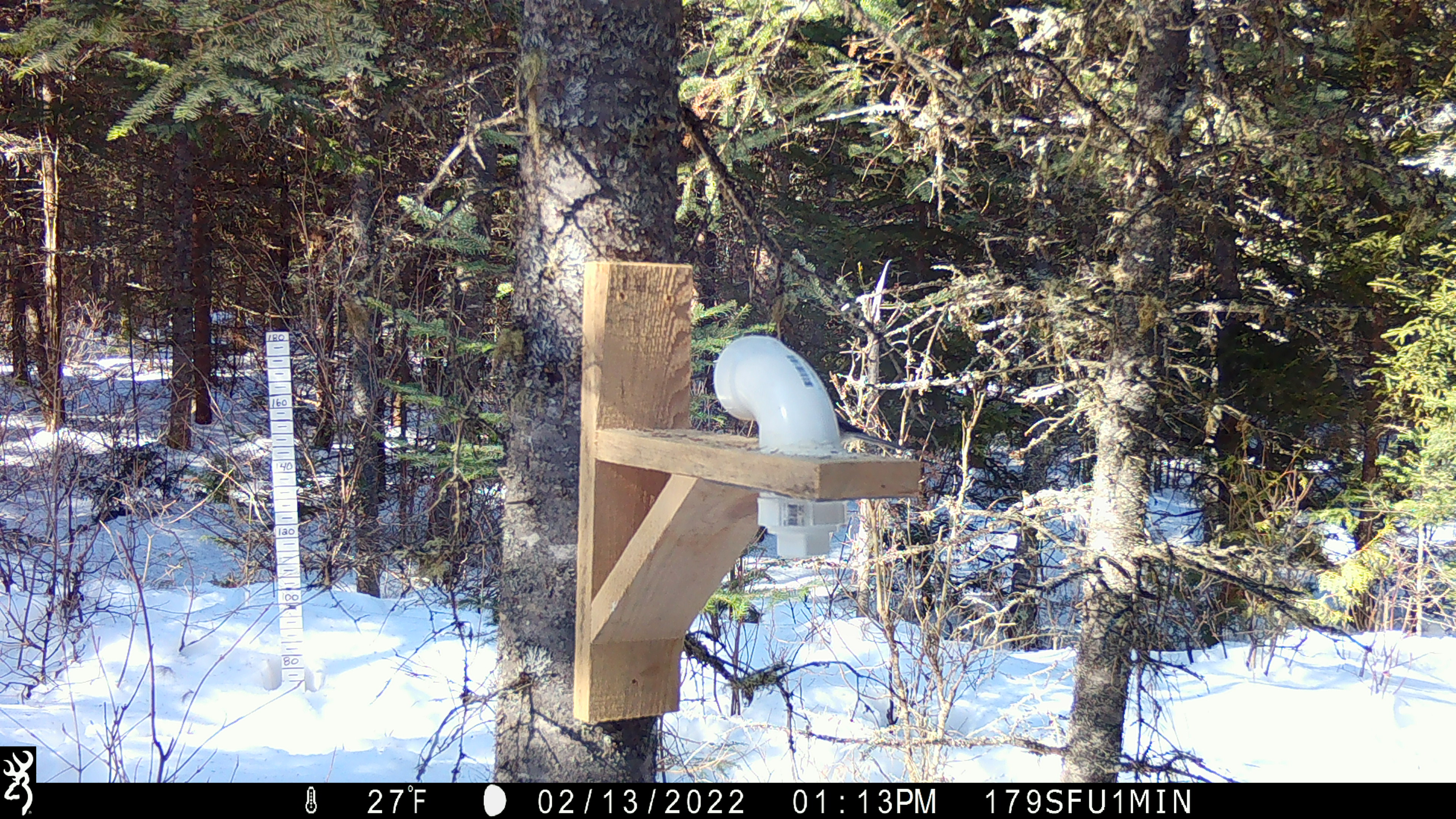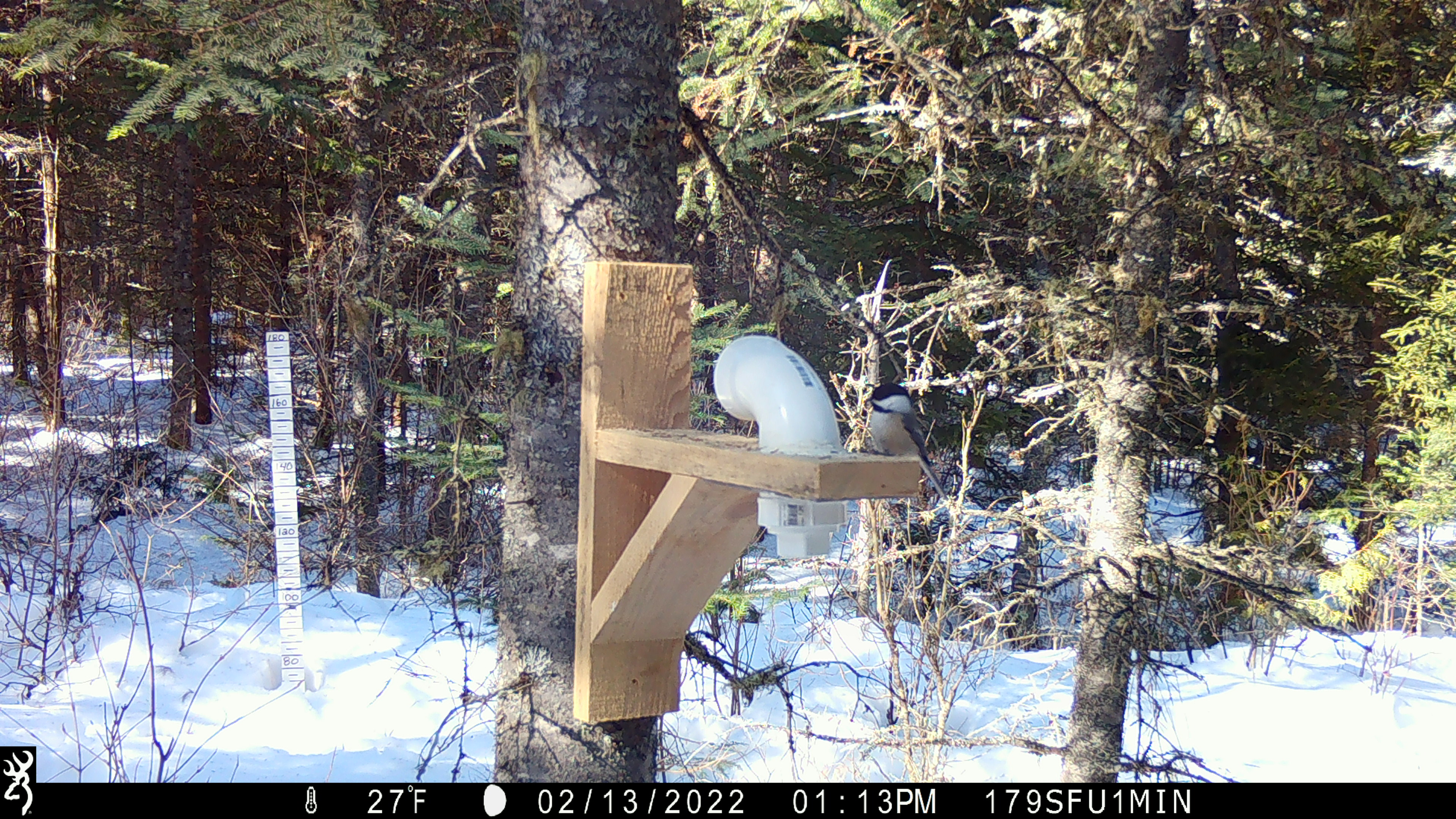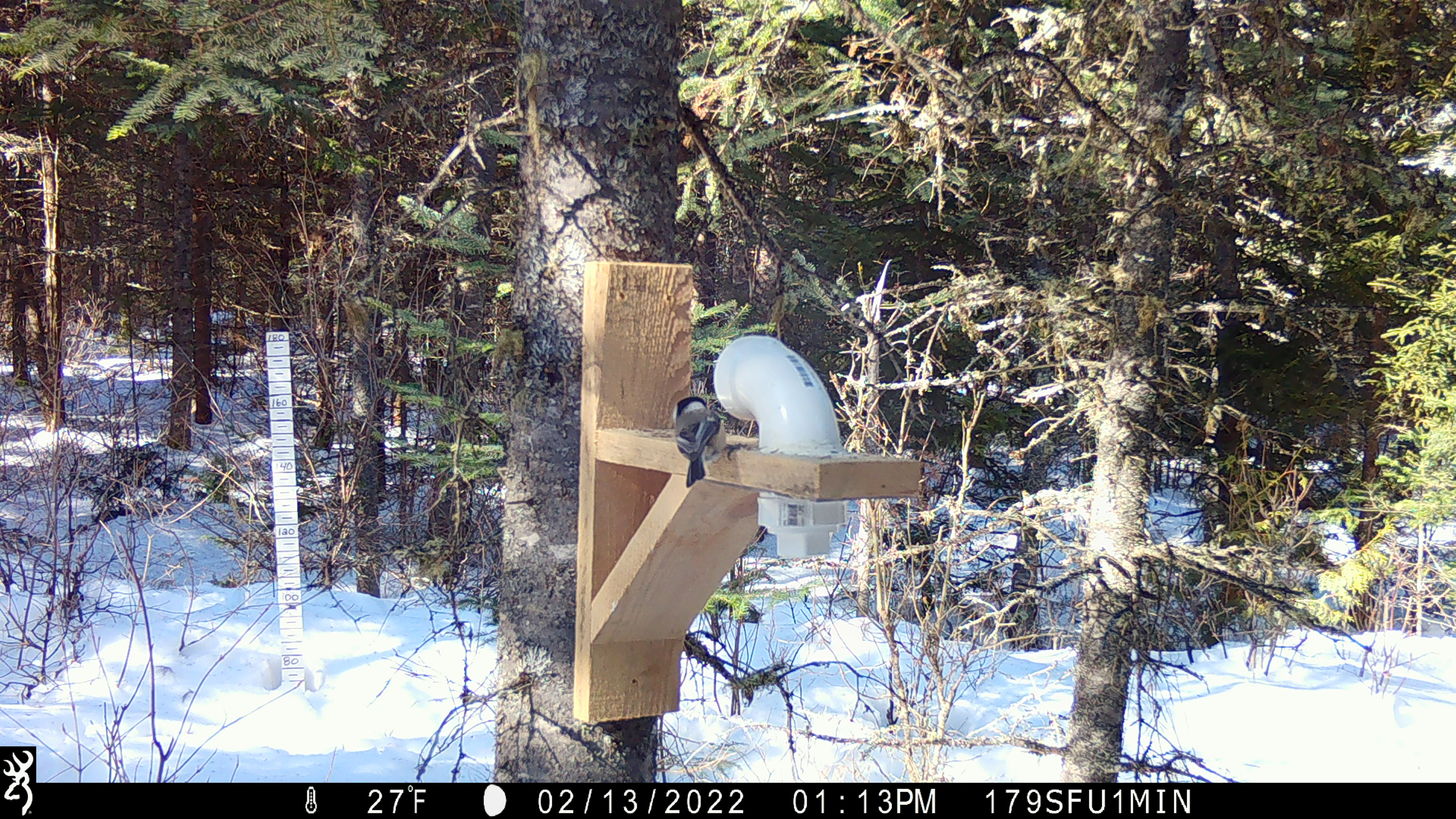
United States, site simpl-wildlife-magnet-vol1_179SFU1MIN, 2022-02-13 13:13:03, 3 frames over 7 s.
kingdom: Animalia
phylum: Chordata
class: Aves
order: Passeriformes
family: Paridae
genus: Poecile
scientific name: Poecile atricapillus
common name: black-capped chickadee